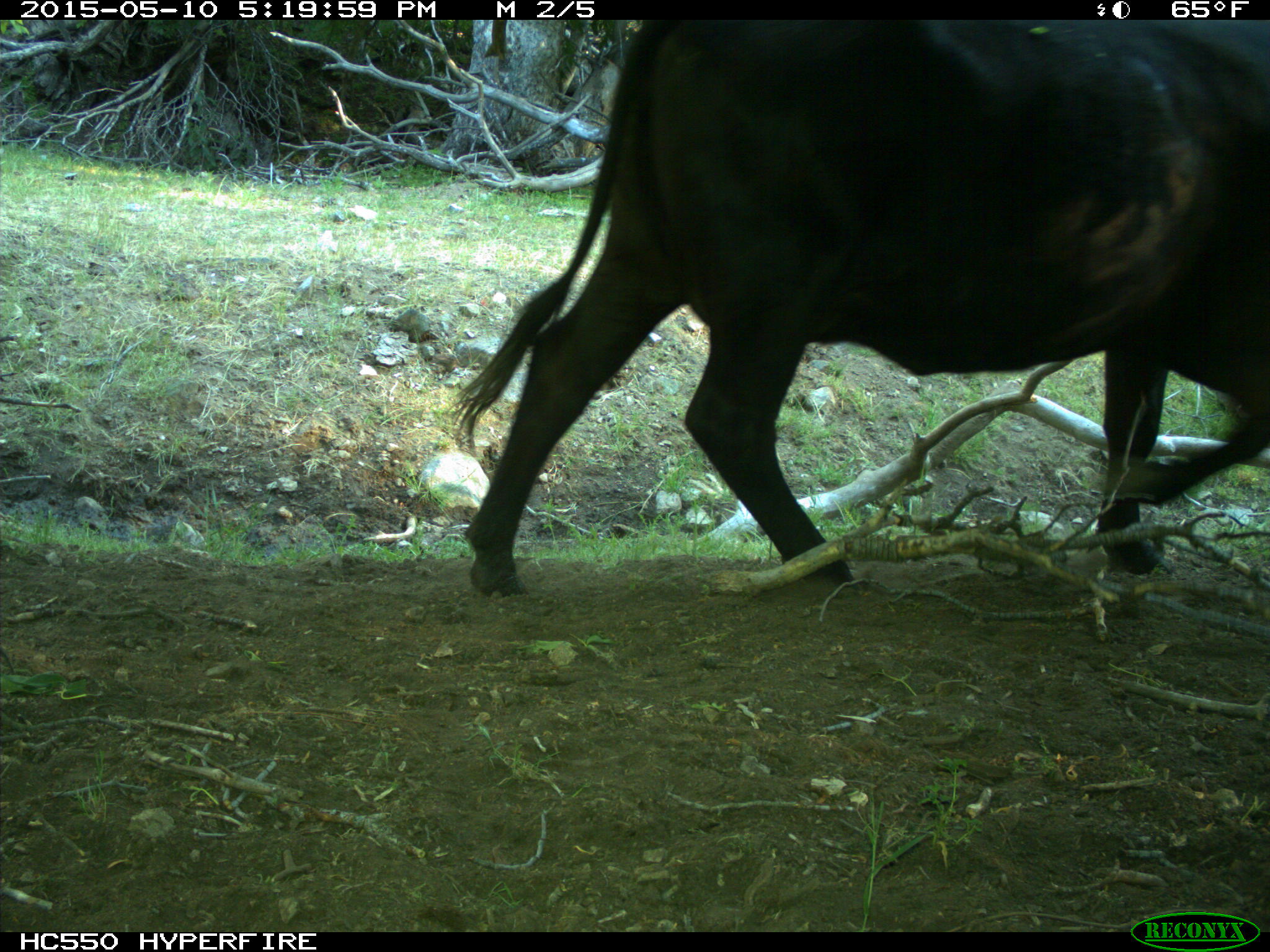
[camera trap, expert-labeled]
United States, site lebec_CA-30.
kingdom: Animalia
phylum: Chordata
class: Mammalia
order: Artiodactyla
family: Bovidae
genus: Bos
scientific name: Bos taurus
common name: domestic cow